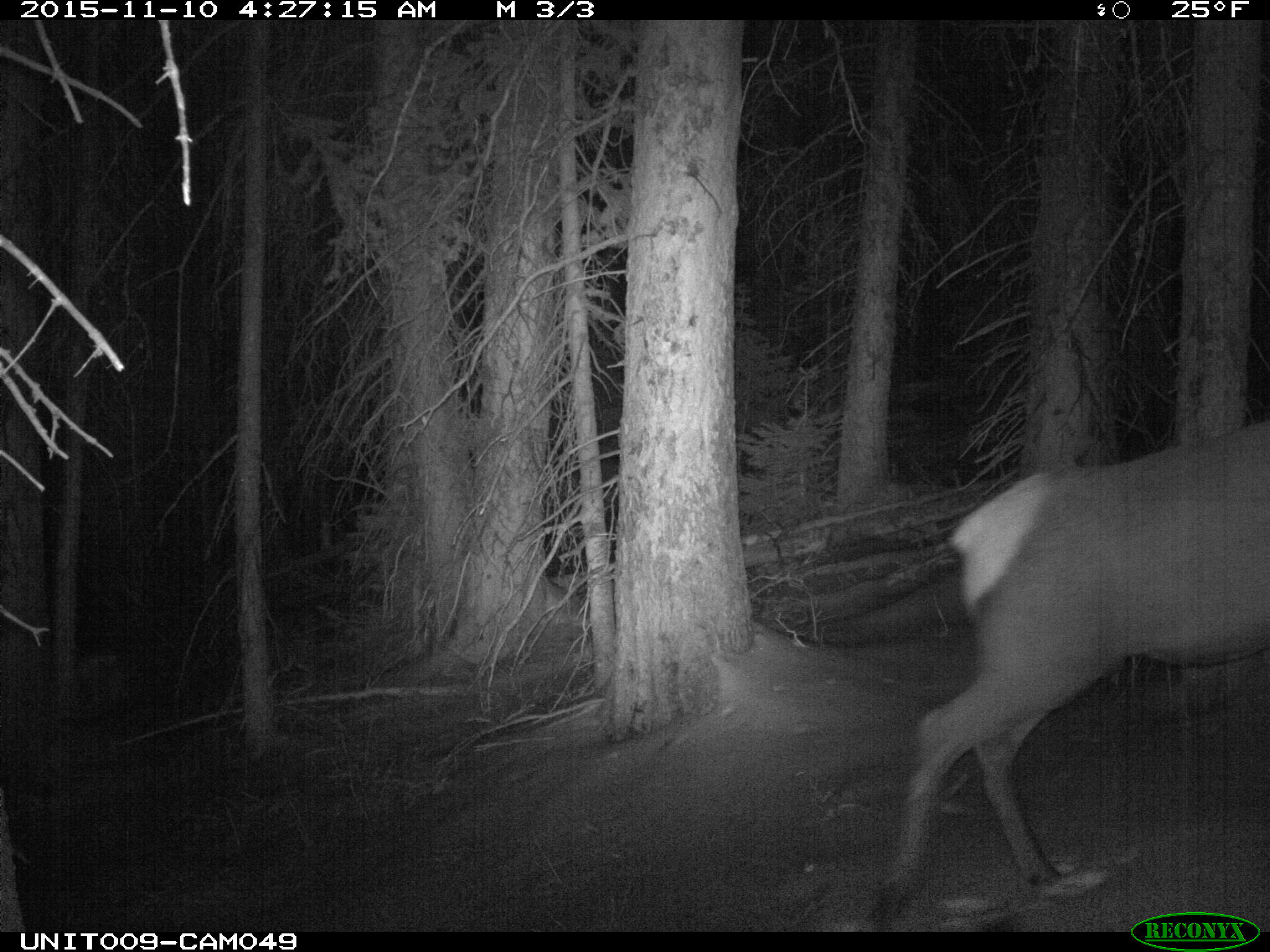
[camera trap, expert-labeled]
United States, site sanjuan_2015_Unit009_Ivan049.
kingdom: Animalia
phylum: Chordata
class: Mammalia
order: Artiodactyla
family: Cervidae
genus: Cervus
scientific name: Cervus elaphus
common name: red deer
Cervus elaphus (red deer).